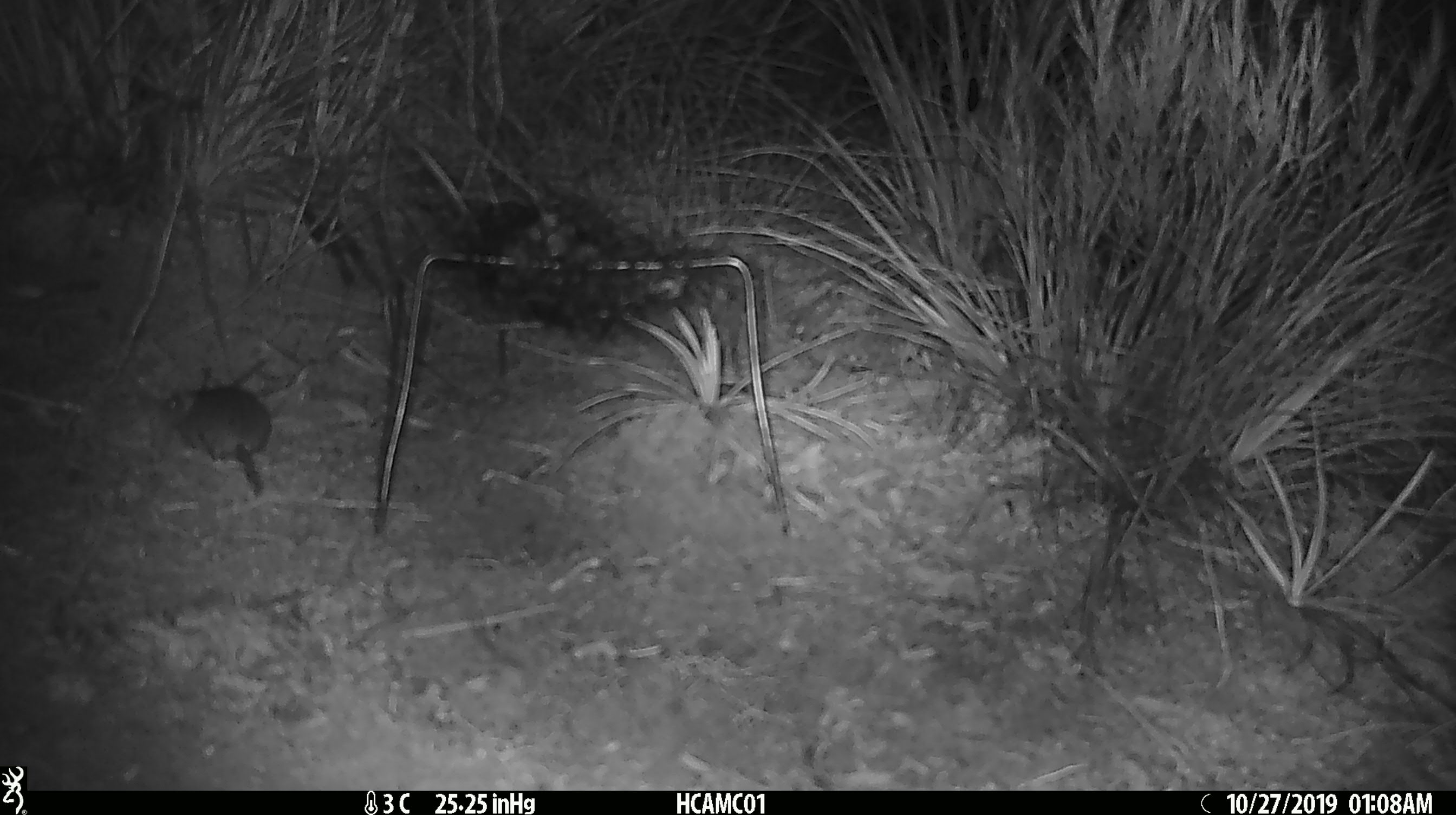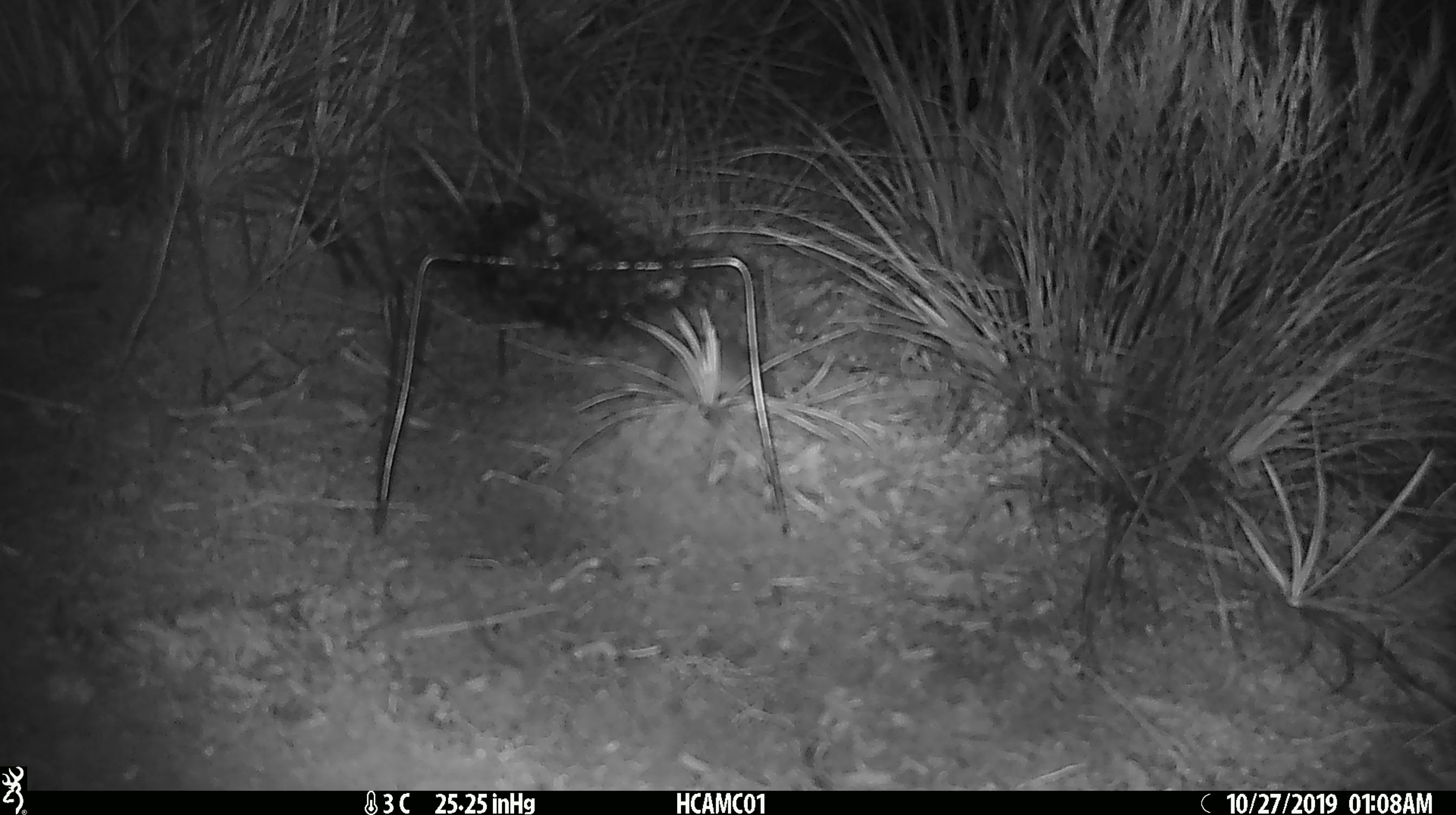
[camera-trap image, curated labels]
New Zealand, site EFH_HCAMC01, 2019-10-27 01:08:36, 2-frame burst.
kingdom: Animalia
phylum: Chordata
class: Mammalia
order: Rodentia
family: Muridae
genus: Mus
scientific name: Mus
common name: mouse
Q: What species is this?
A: Mouse (Mus).